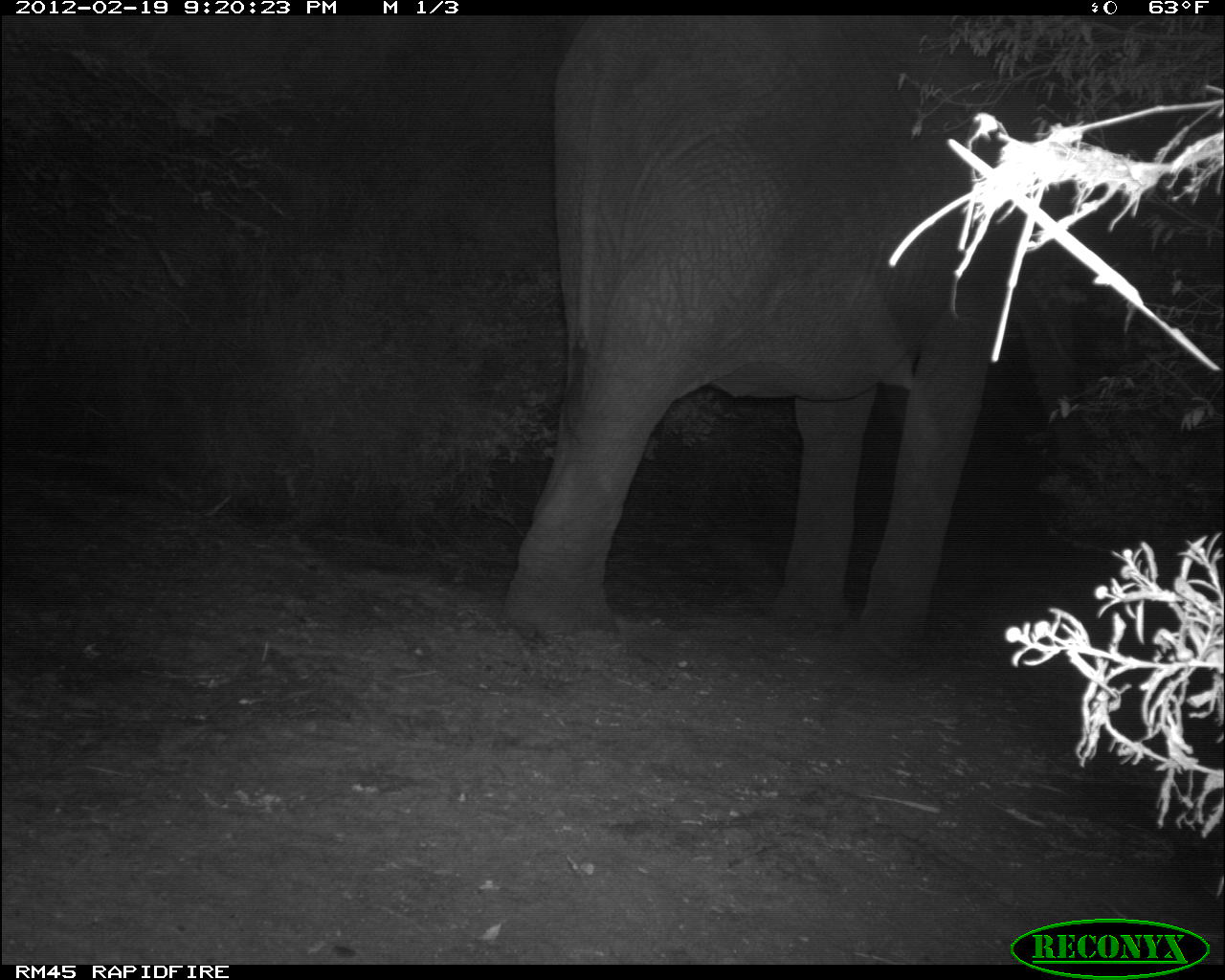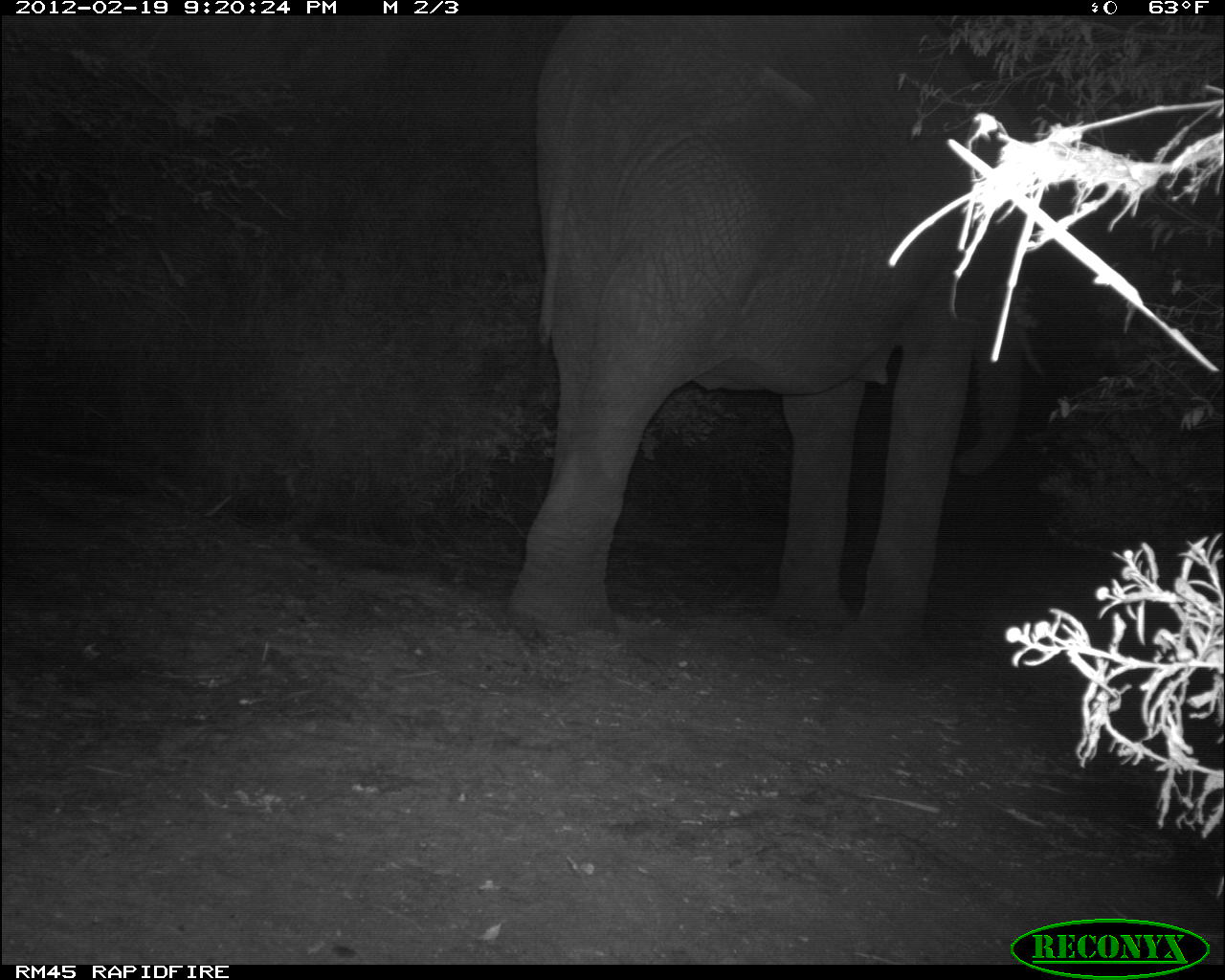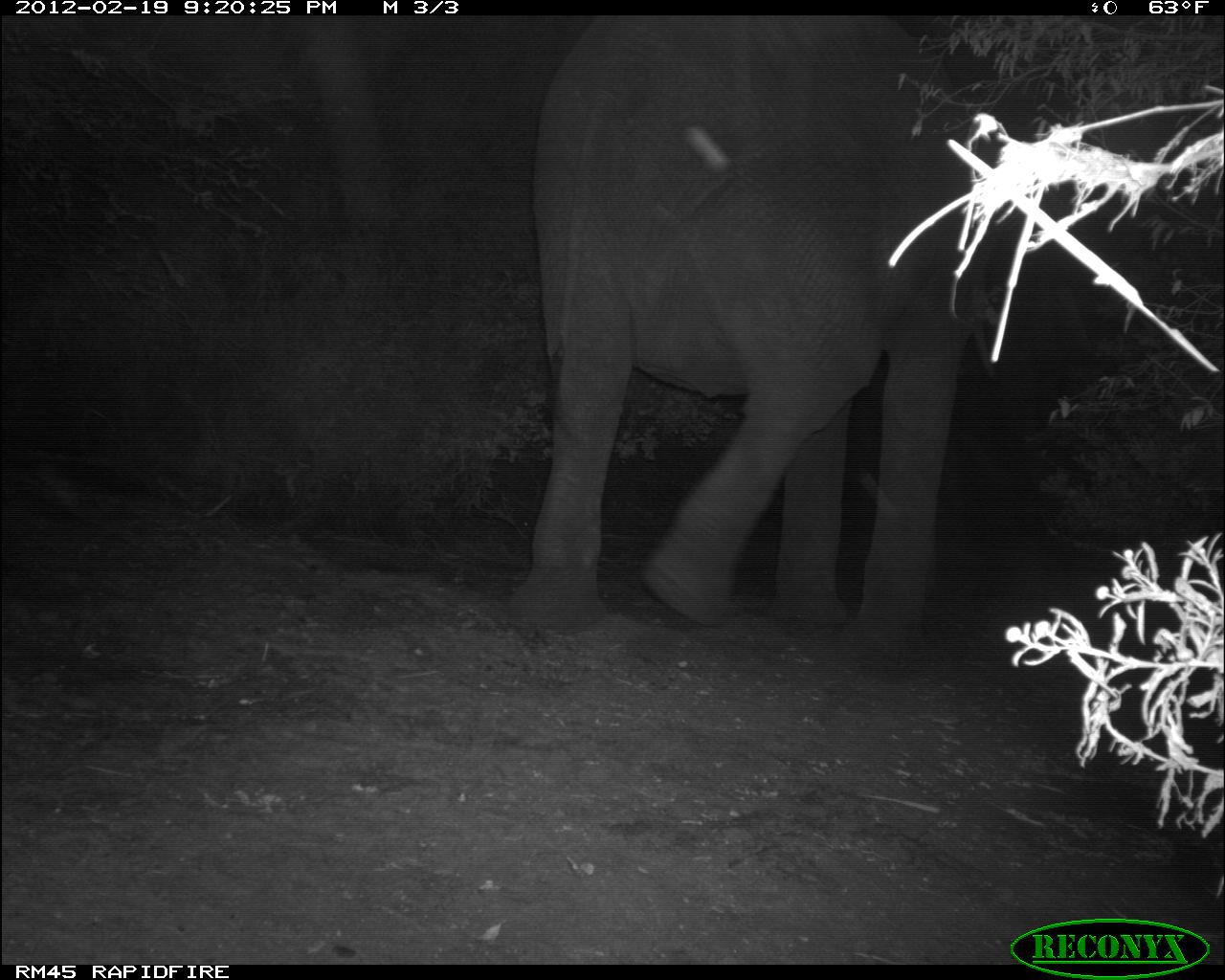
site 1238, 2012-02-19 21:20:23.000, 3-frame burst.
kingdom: Animalia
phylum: Chordata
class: Mammalia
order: Proboscidea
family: Elephantidae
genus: Loxodonta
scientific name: Loxodonta africana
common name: african bush elephant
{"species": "Loxodonta africana (african bush elephant)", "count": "1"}